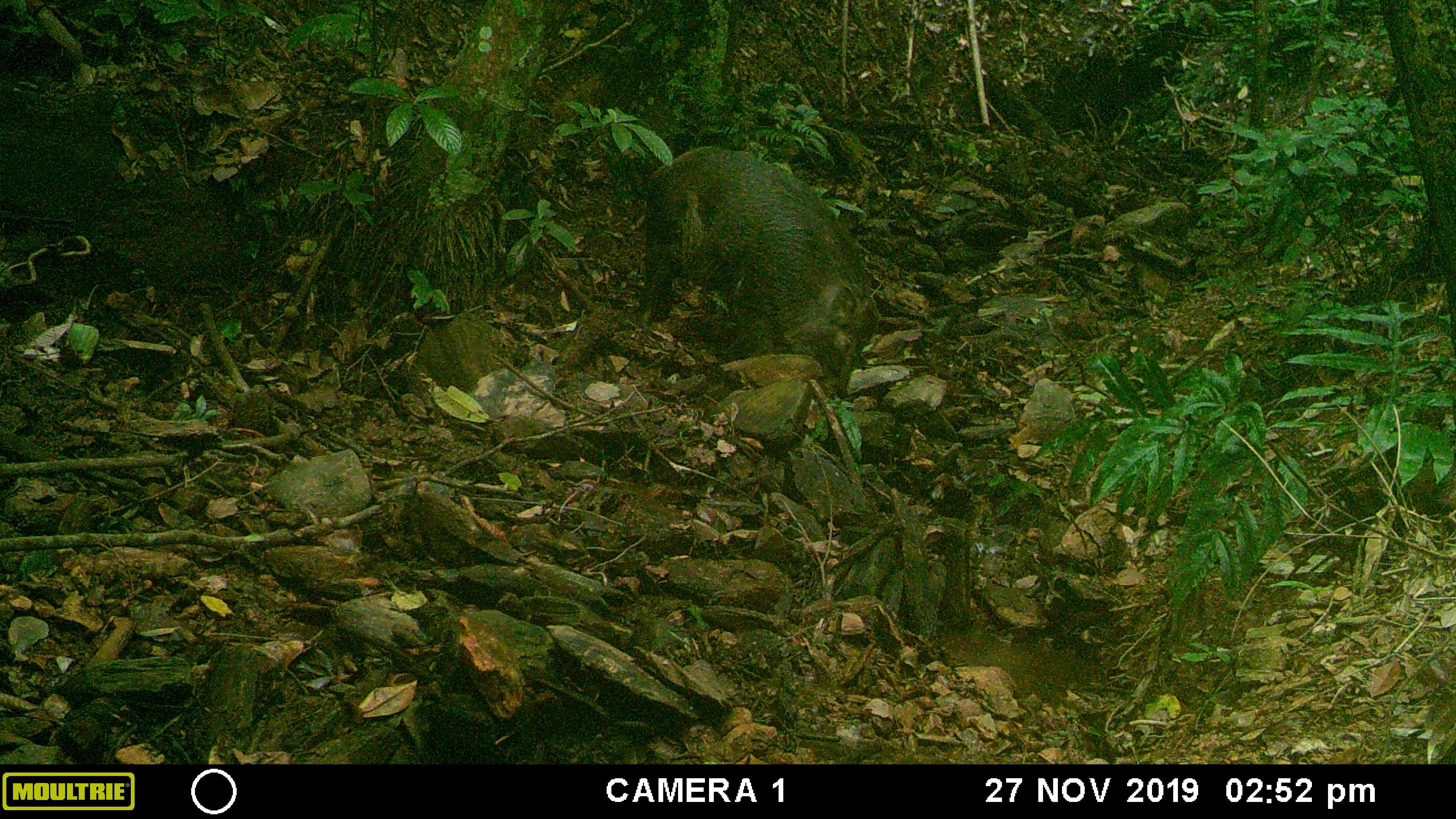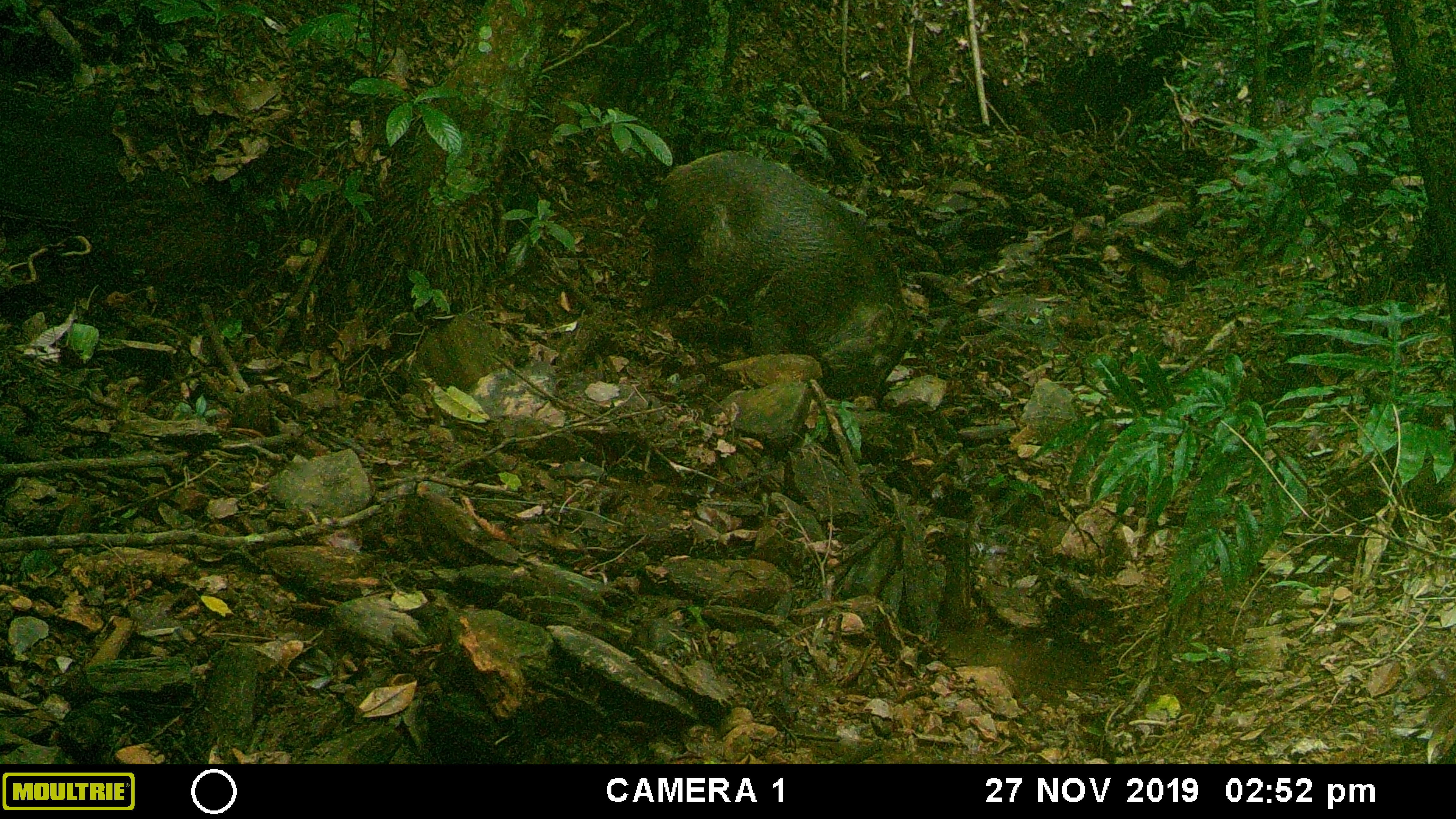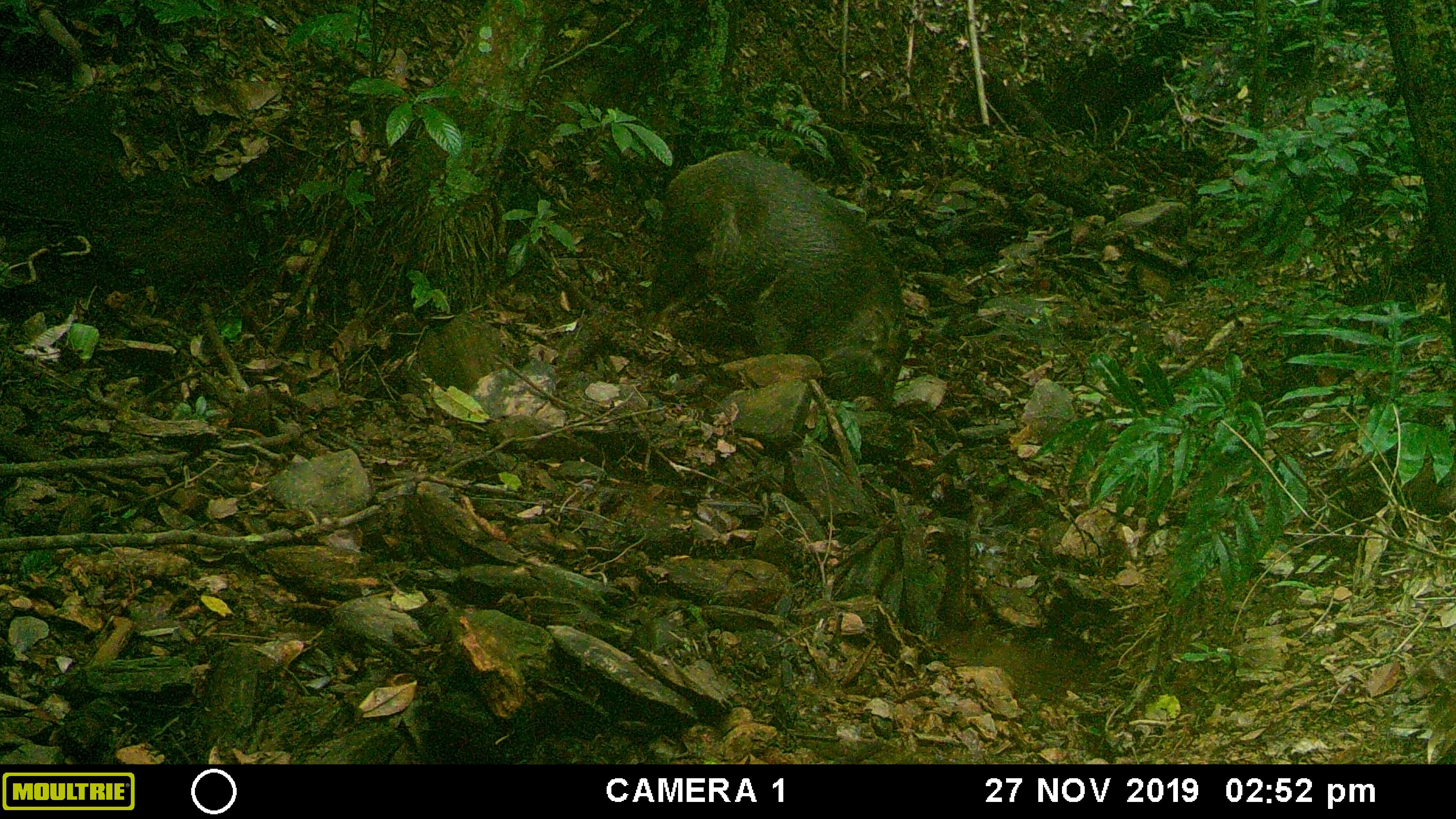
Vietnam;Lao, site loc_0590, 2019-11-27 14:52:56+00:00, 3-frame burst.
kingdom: Animalia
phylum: Chordata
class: Mammalia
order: Artiodactyla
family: Suidae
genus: Sus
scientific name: Sus scrofa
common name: eurasian wild pig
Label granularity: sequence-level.